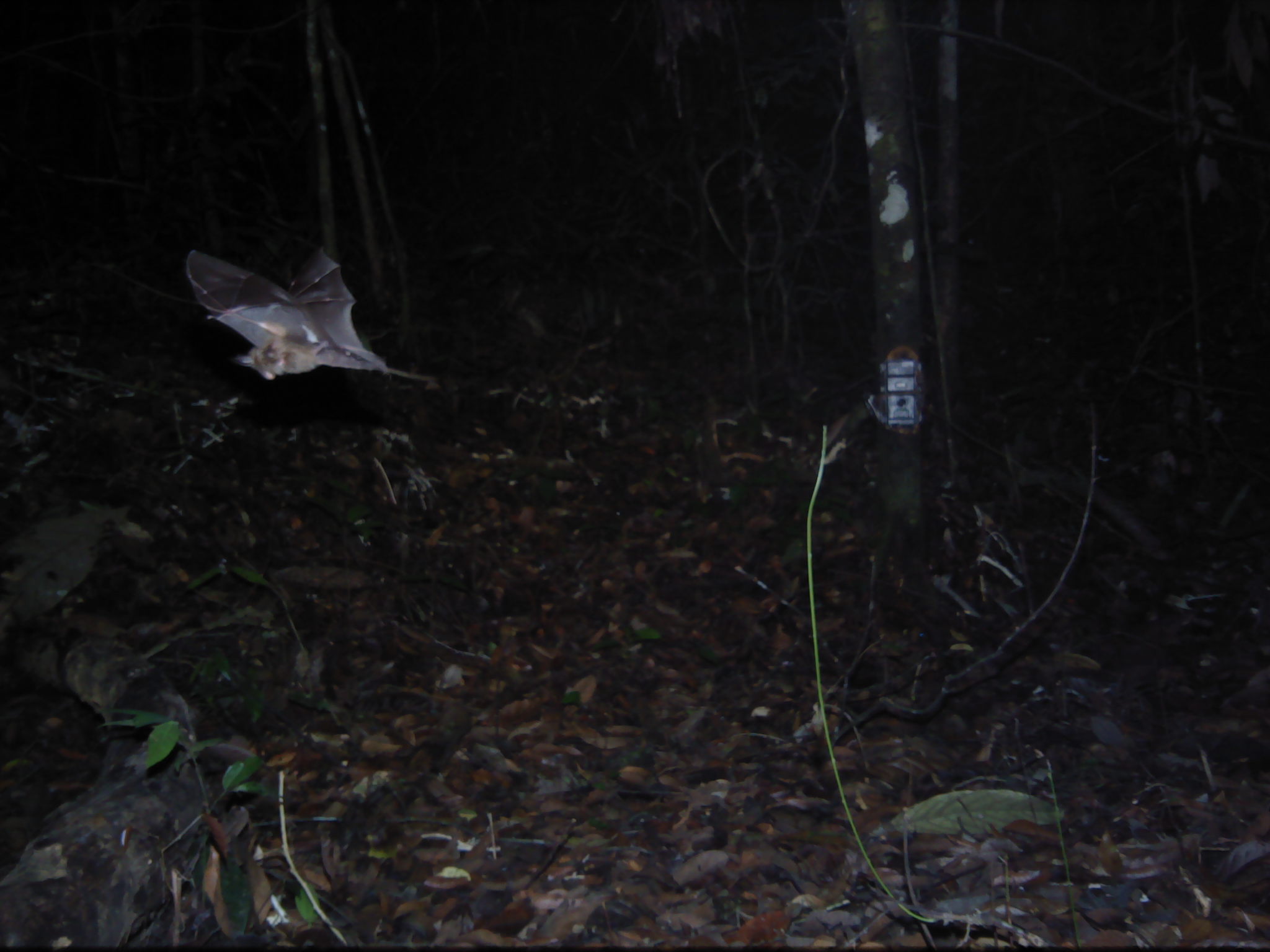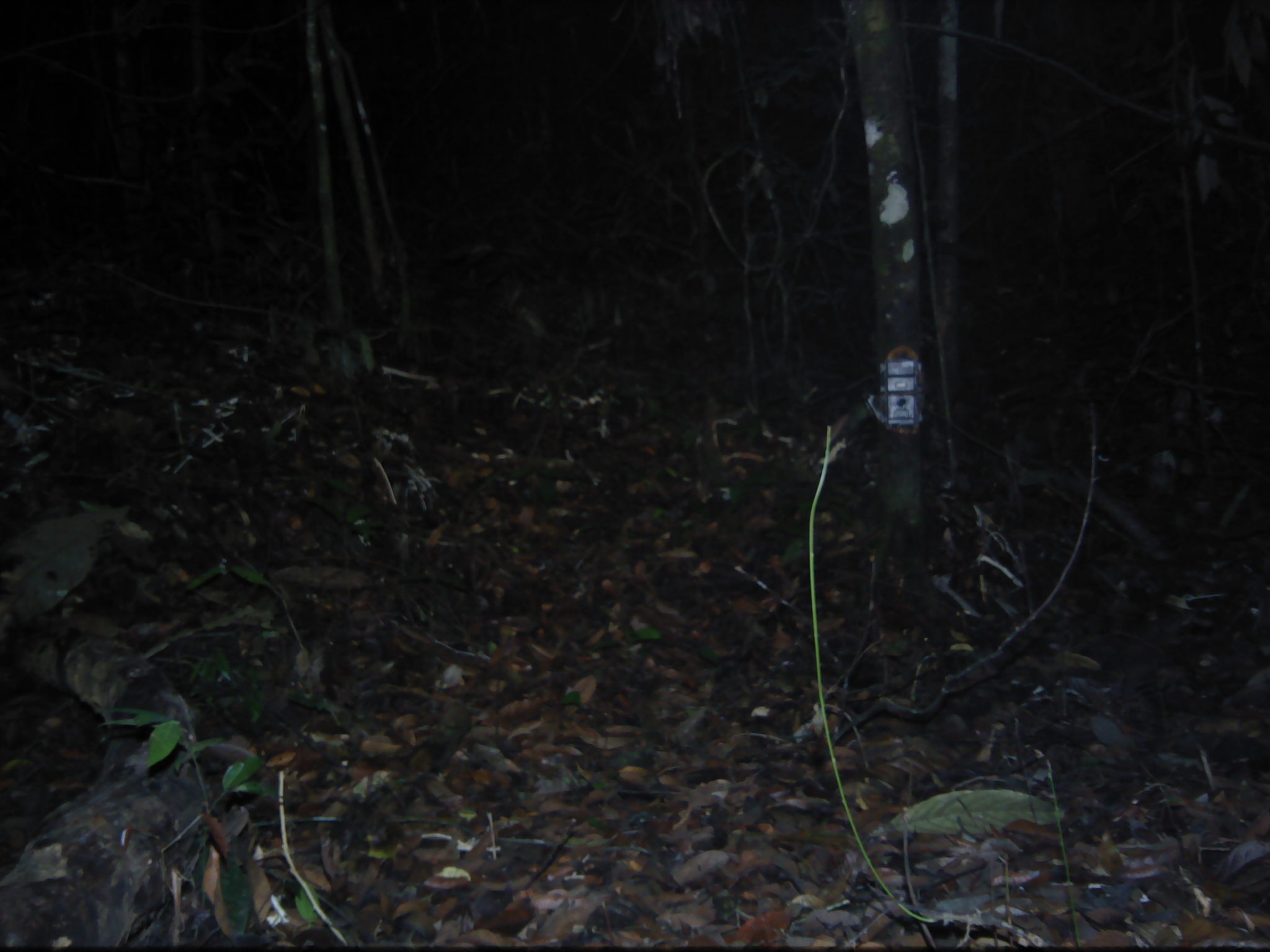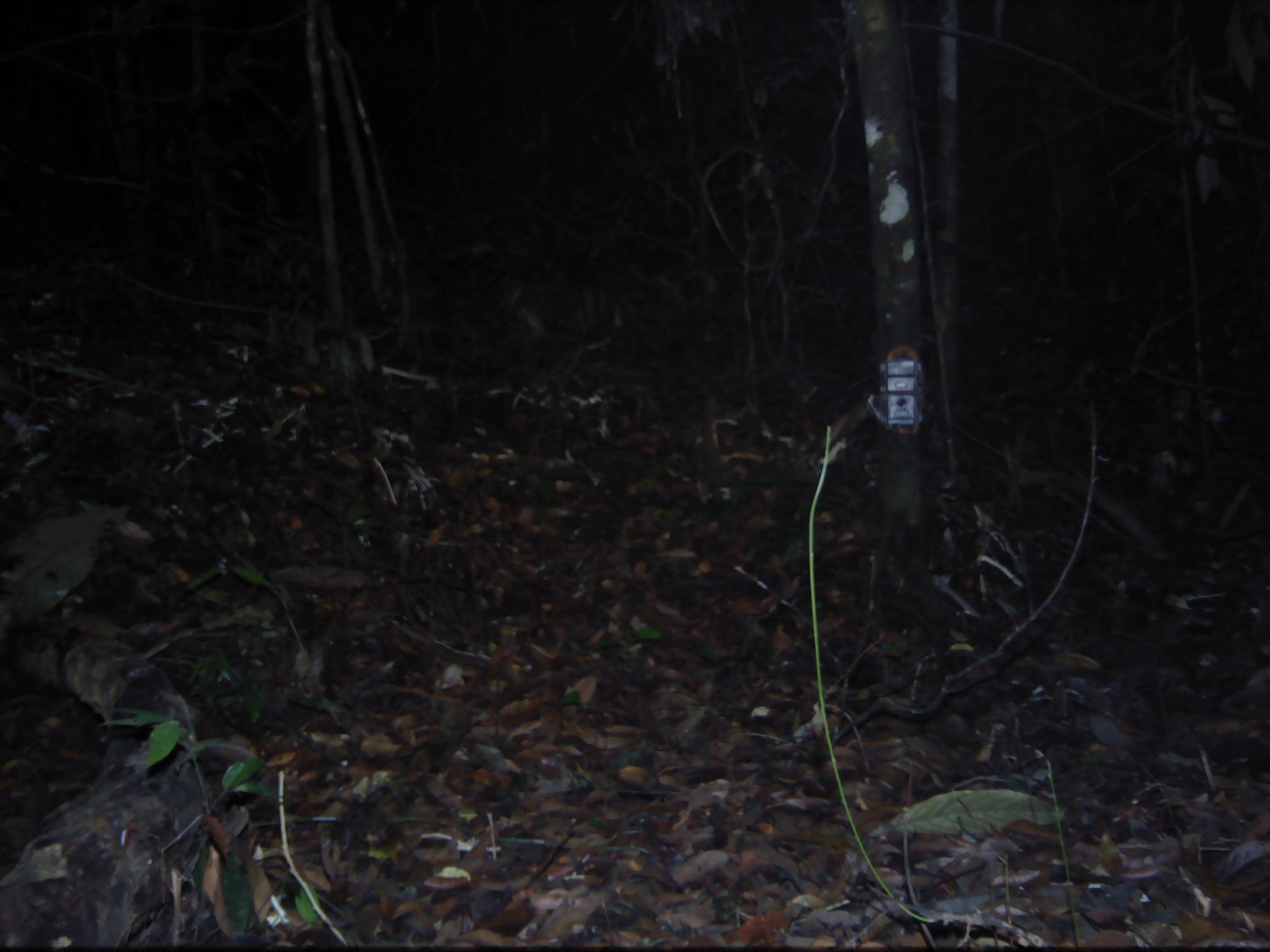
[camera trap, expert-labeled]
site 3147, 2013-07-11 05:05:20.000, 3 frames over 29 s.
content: unidentified animal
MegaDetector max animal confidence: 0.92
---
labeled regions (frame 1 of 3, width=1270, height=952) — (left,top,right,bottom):
unknown: (181,248,392,379)